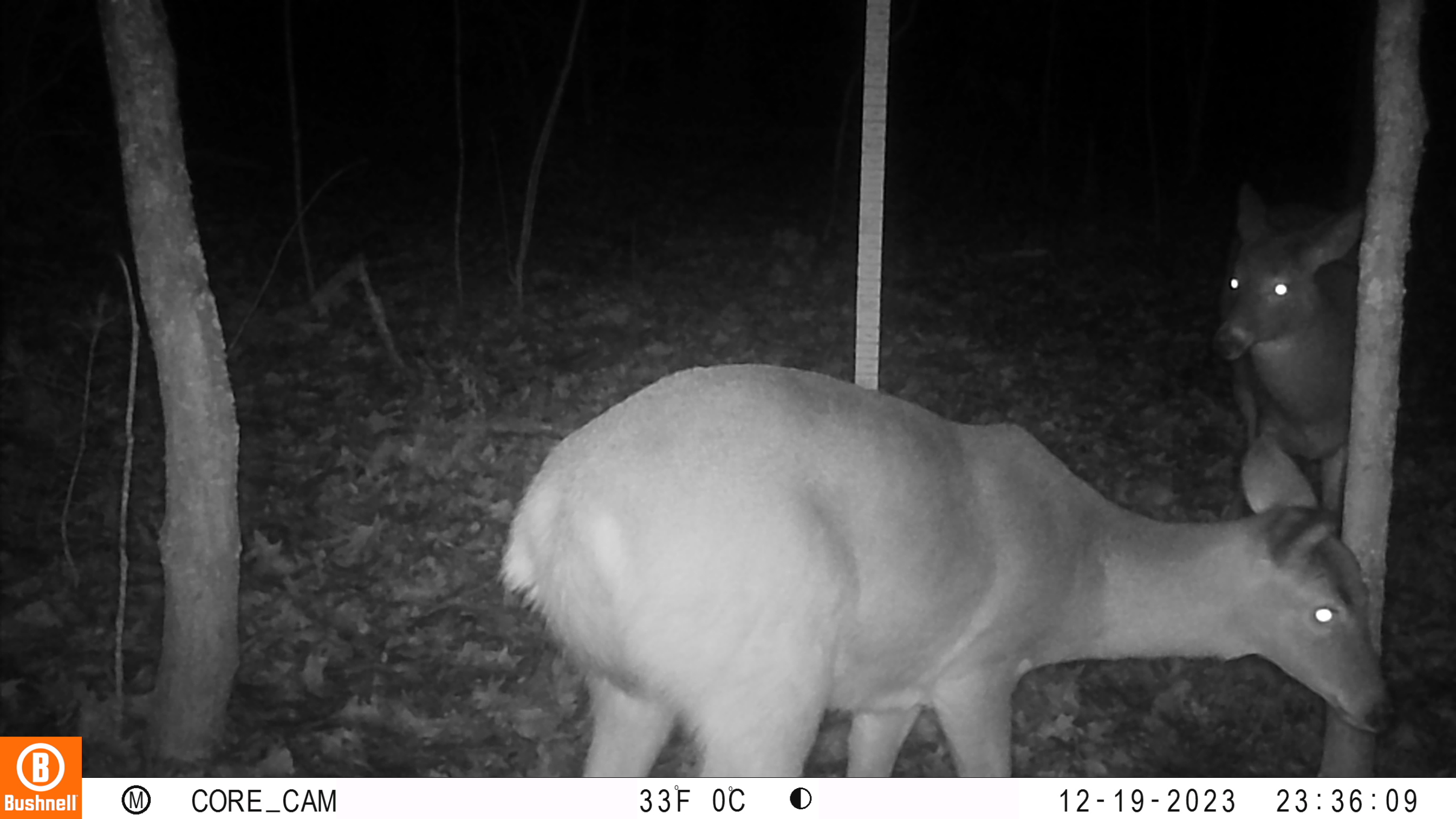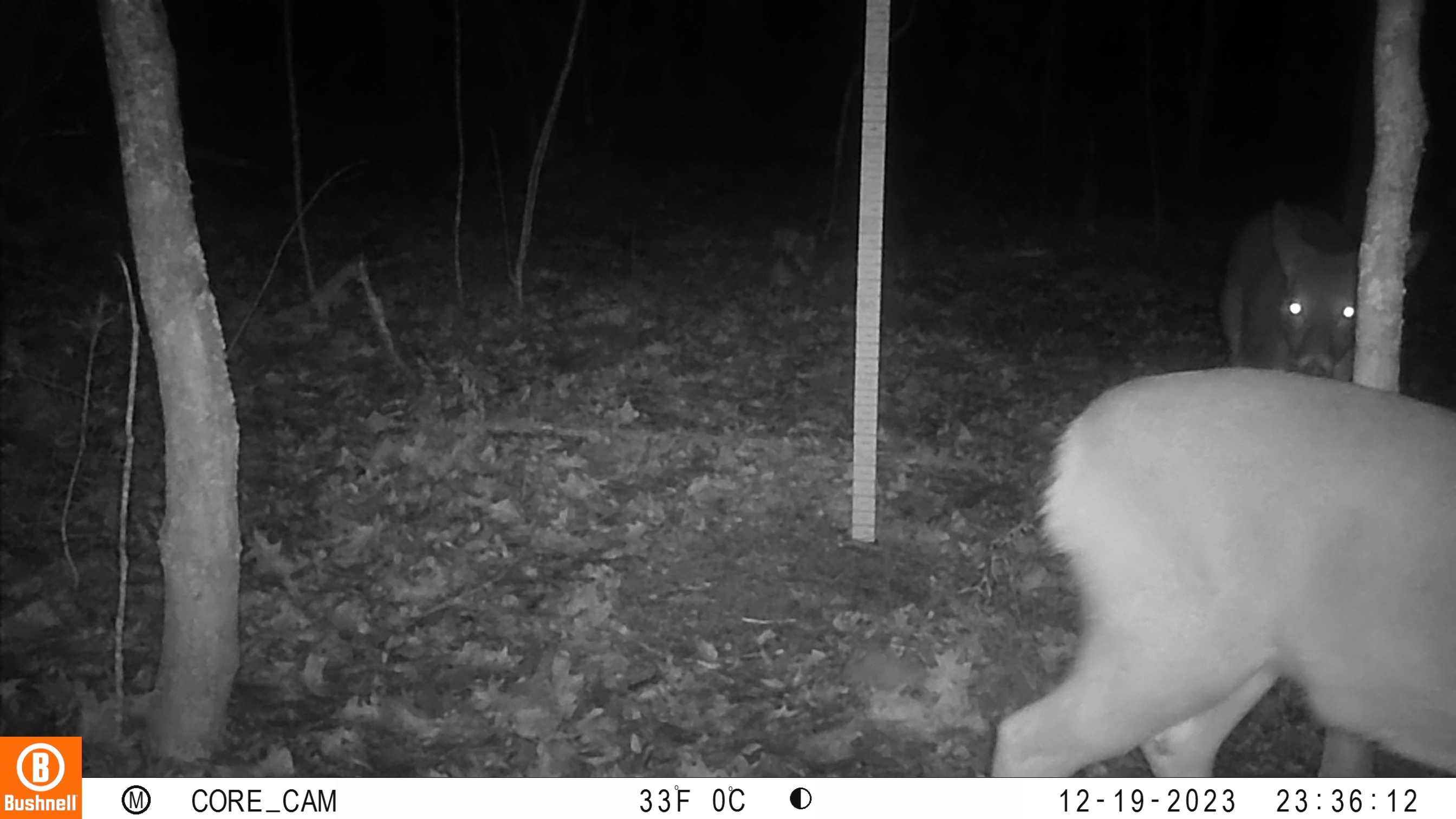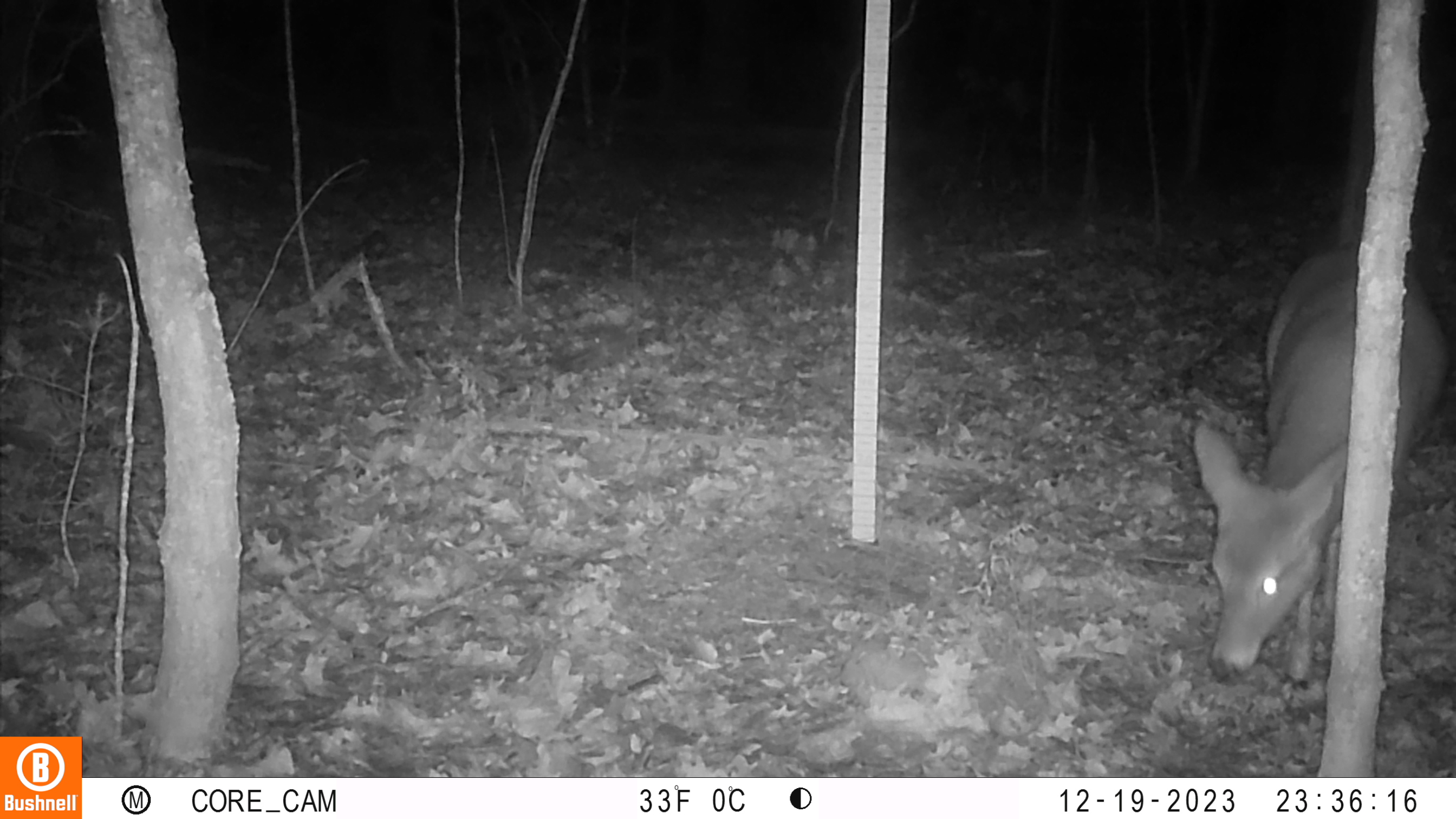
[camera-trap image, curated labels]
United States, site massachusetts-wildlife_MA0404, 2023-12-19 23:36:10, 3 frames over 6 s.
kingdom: Animalia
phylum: Chordata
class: Mammalia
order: Artiodactyla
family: Cervidae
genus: Odocoileus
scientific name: Odocoileus virginianus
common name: white-tailed deer